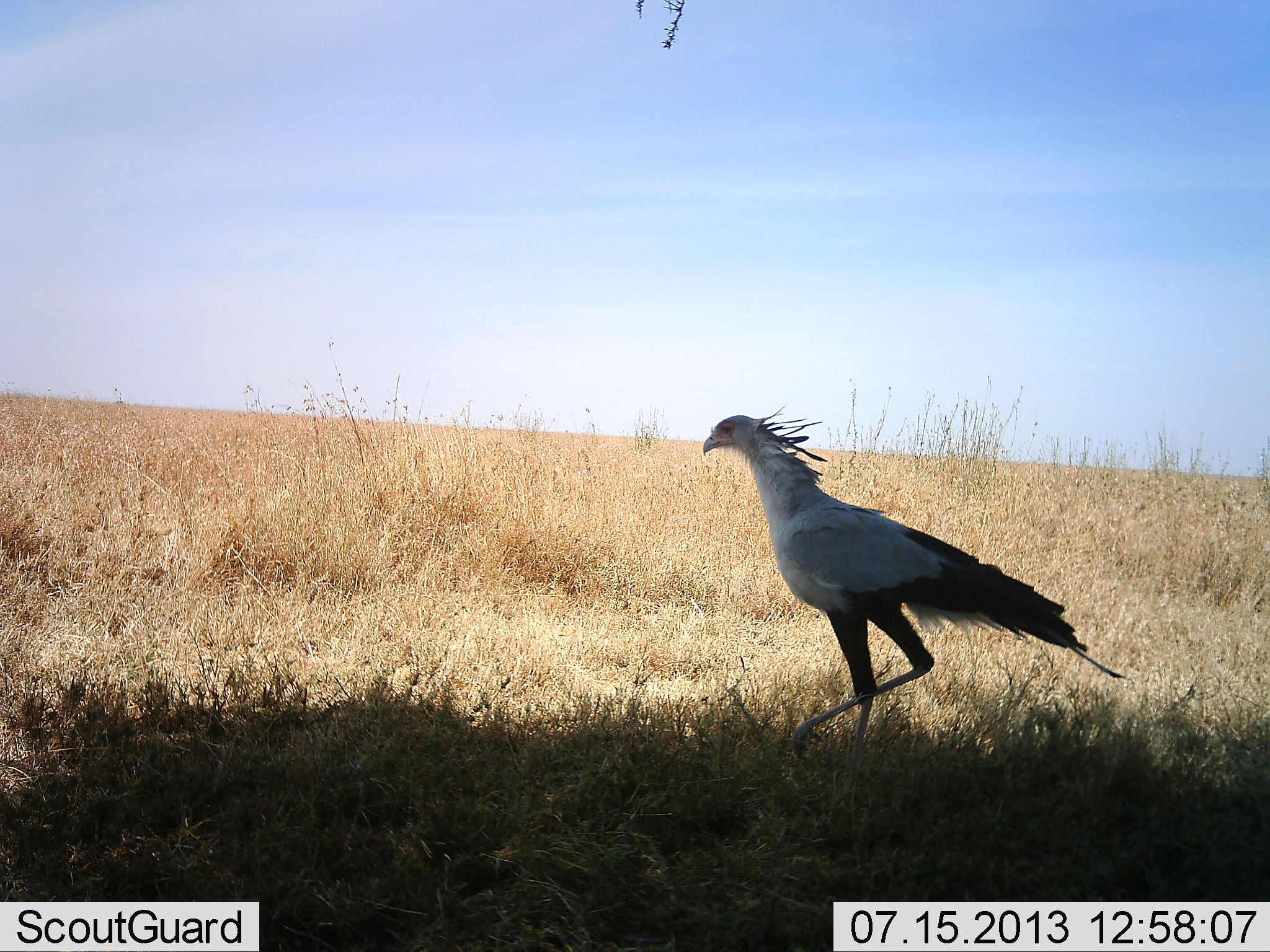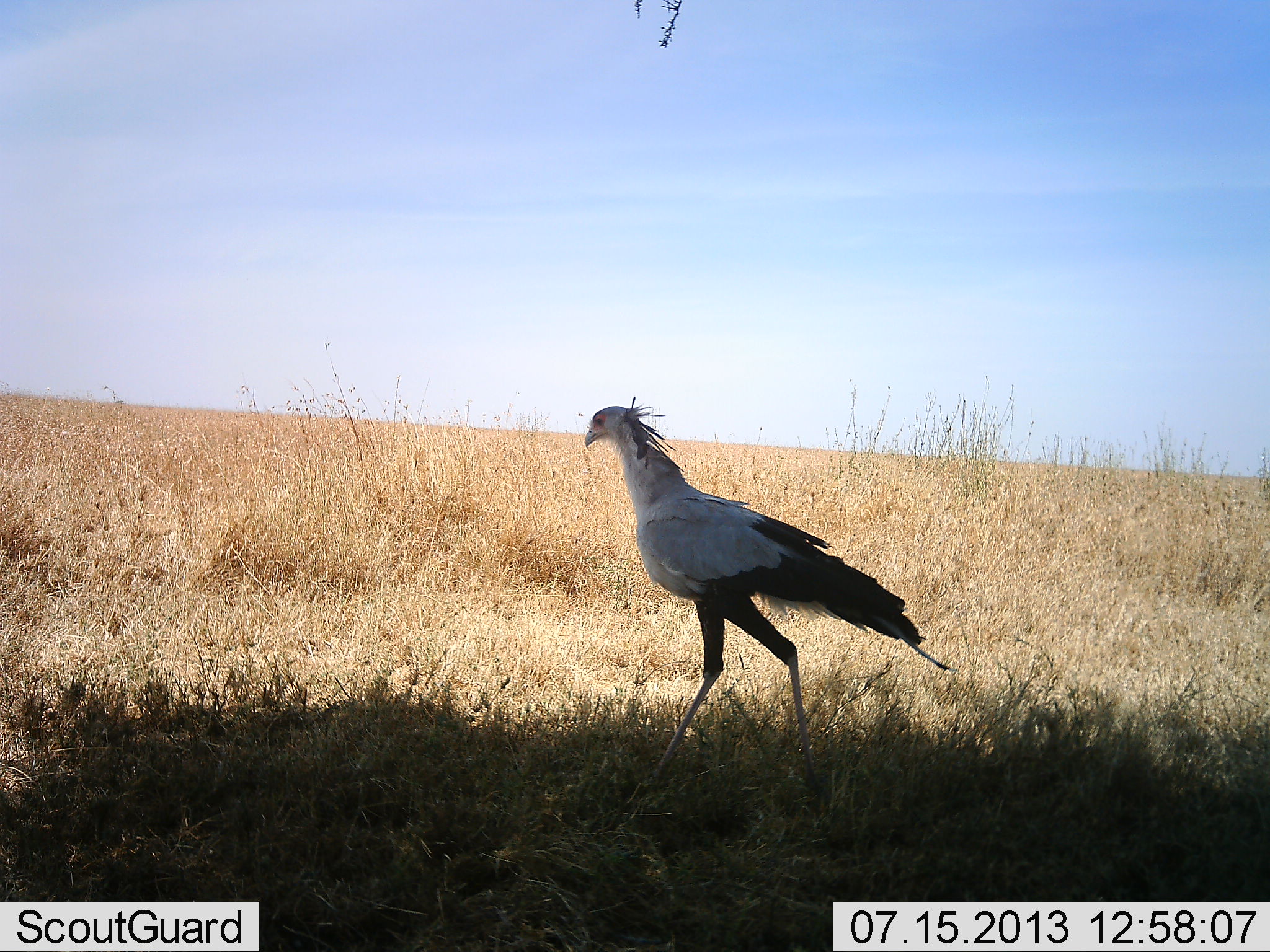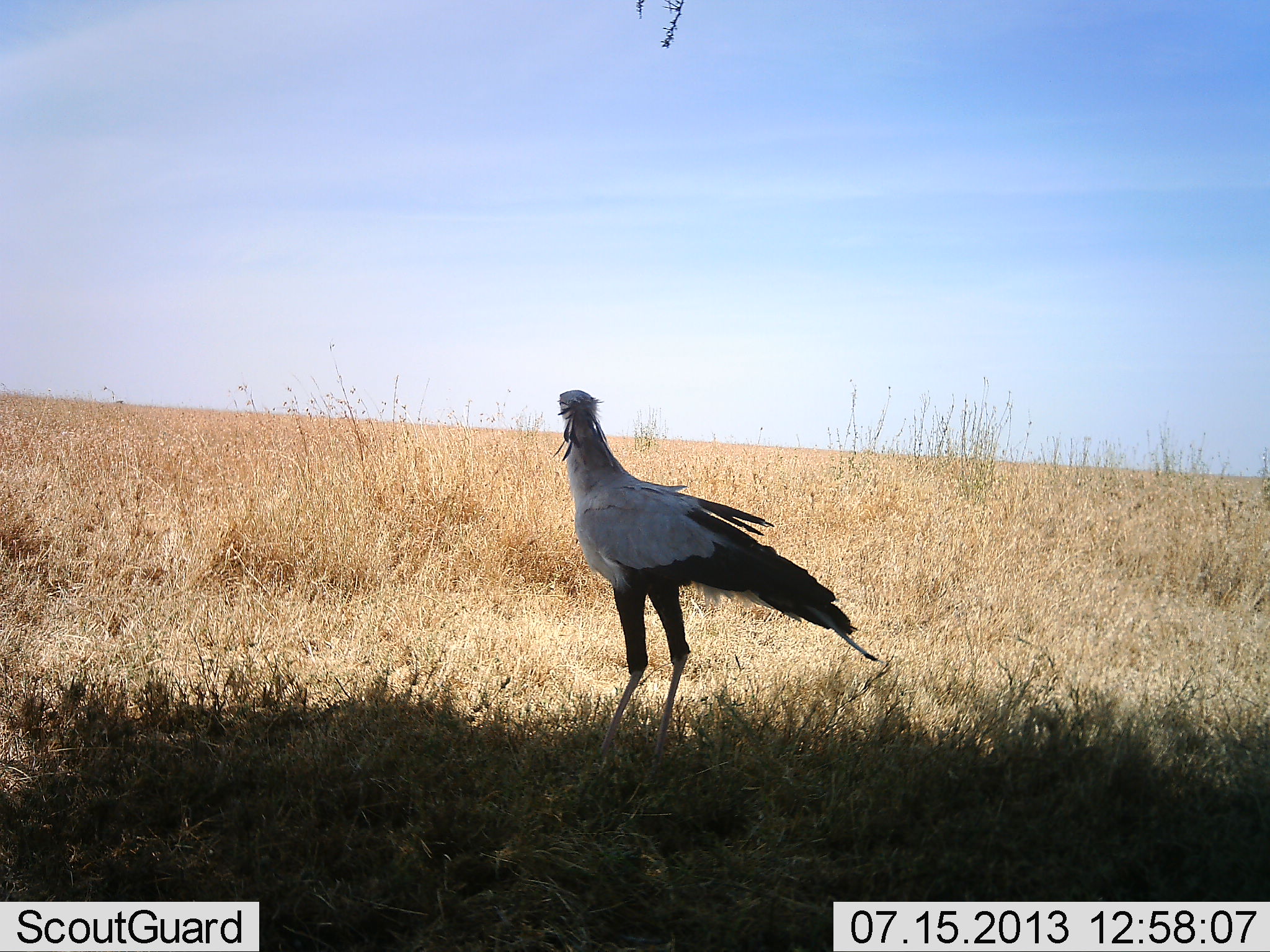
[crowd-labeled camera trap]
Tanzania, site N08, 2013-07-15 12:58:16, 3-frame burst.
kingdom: Animalia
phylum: Chordata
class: Aves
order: Accipitriformes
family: Sagittariidae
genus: Sagittarius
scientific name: Sagittarius serpentarius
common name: secretary bird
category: secretarybird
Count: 1.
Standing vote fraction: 20%.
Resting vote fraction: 0%.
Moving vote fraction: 90%.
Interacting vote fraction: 0%.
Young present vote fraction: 0%.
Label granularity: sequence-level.